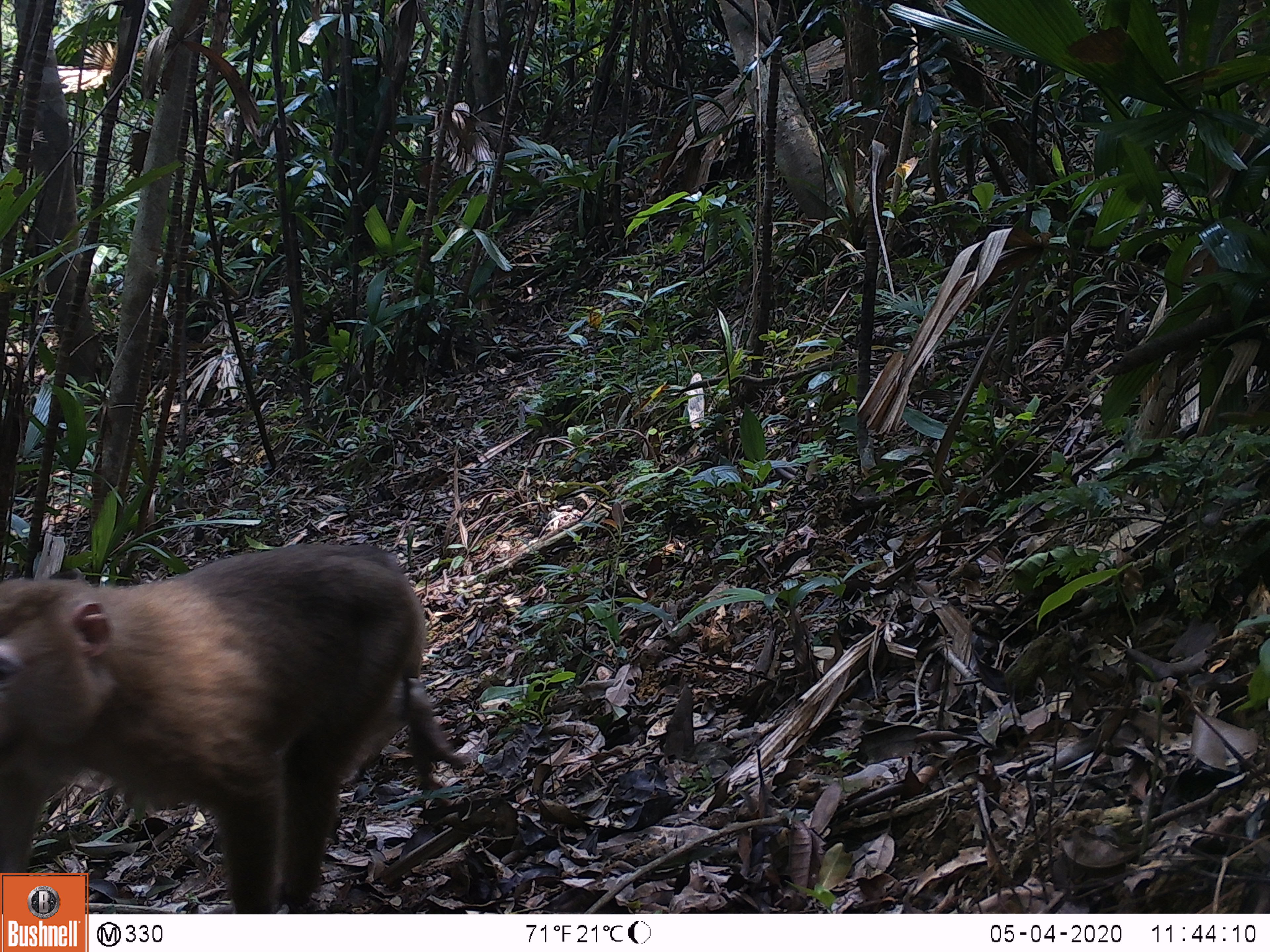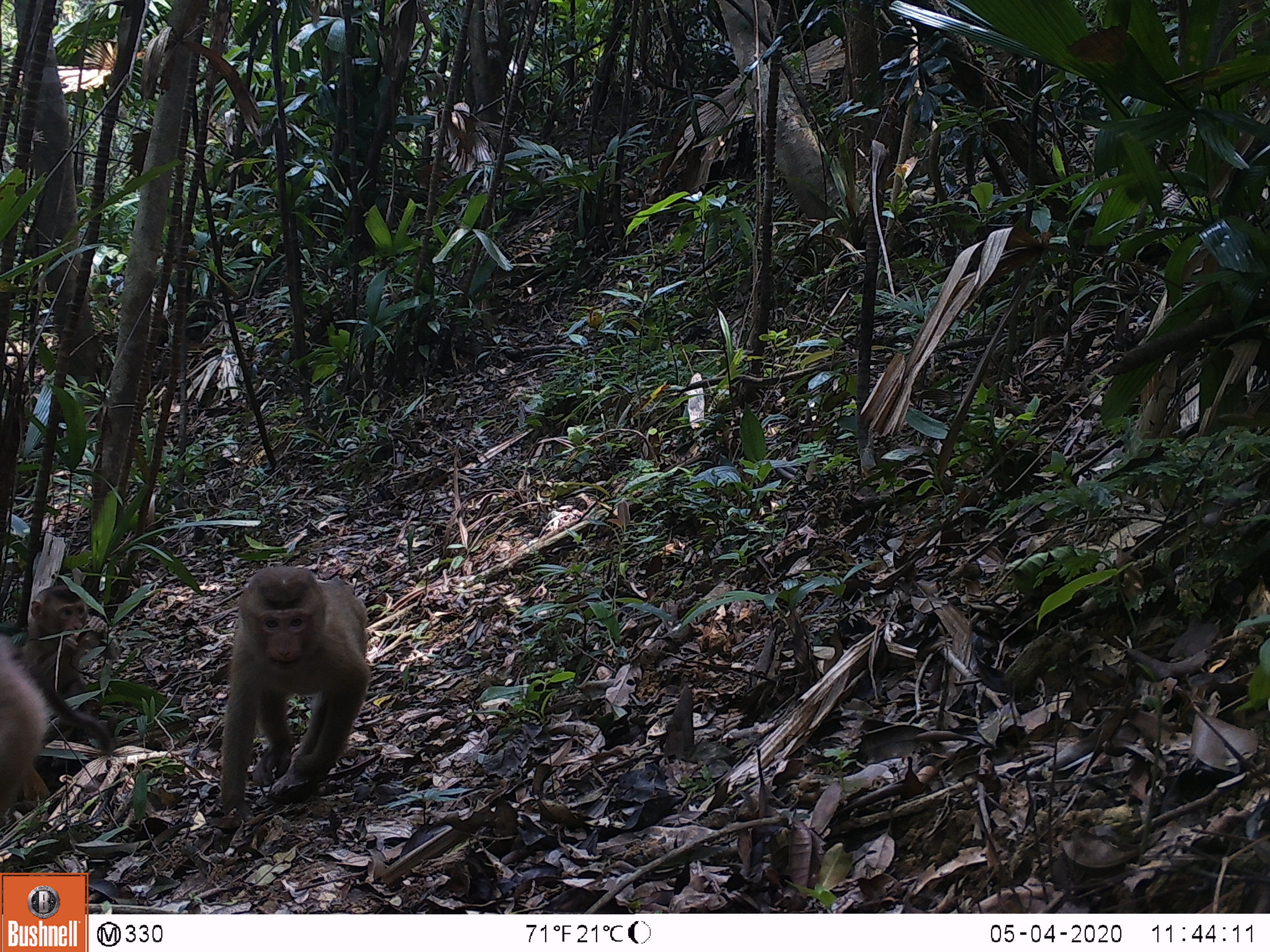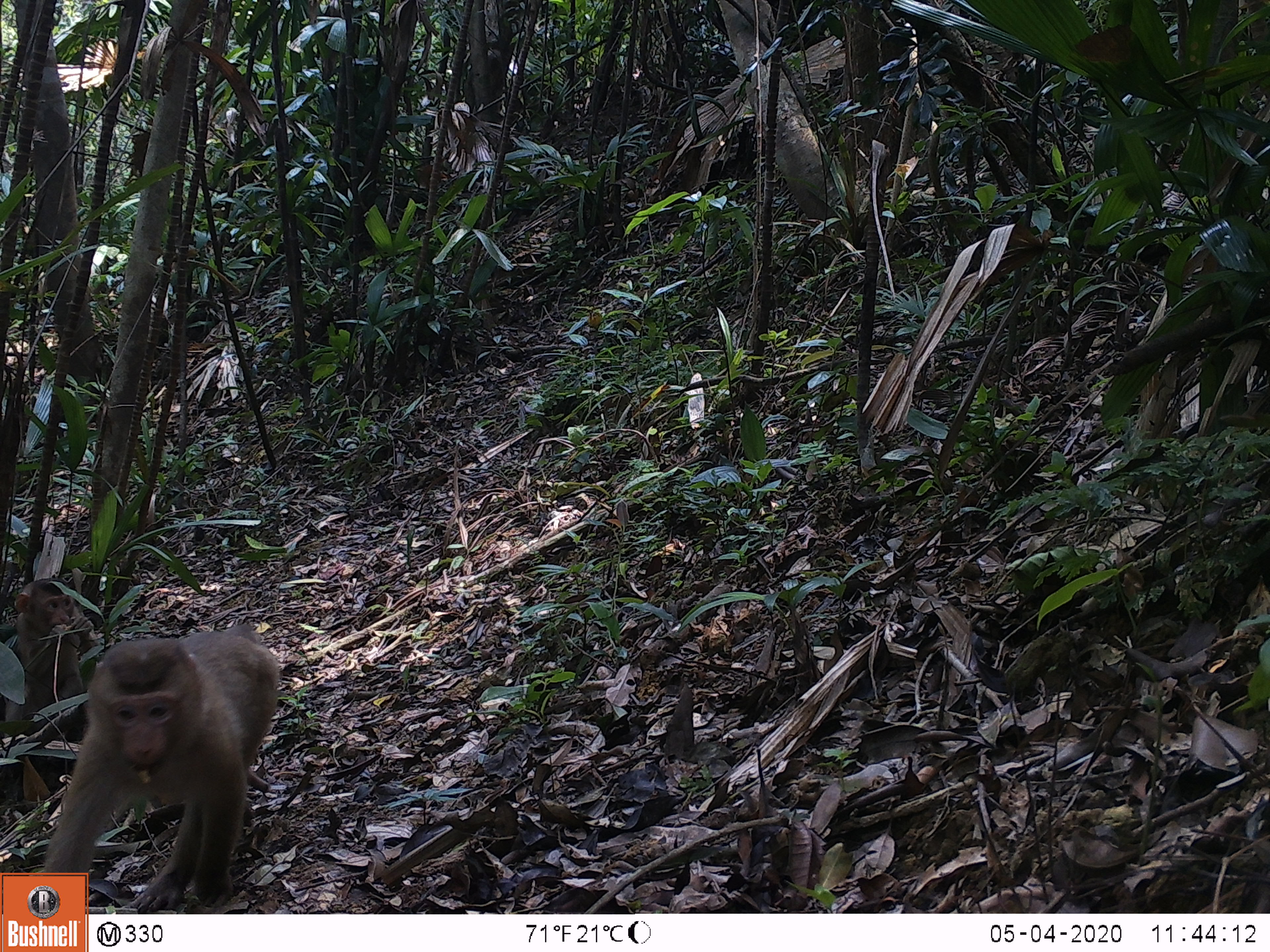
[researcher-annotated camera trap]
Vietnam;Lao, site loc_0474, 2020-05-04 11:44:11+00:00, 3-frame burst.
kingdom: Animalia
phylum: Chordata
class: Mammalia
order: Primates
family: Cercopithecidae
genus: Macaca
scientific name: Macaca nemestrina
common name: pig-tailed macaque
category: pig tailed macaque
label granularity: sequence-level